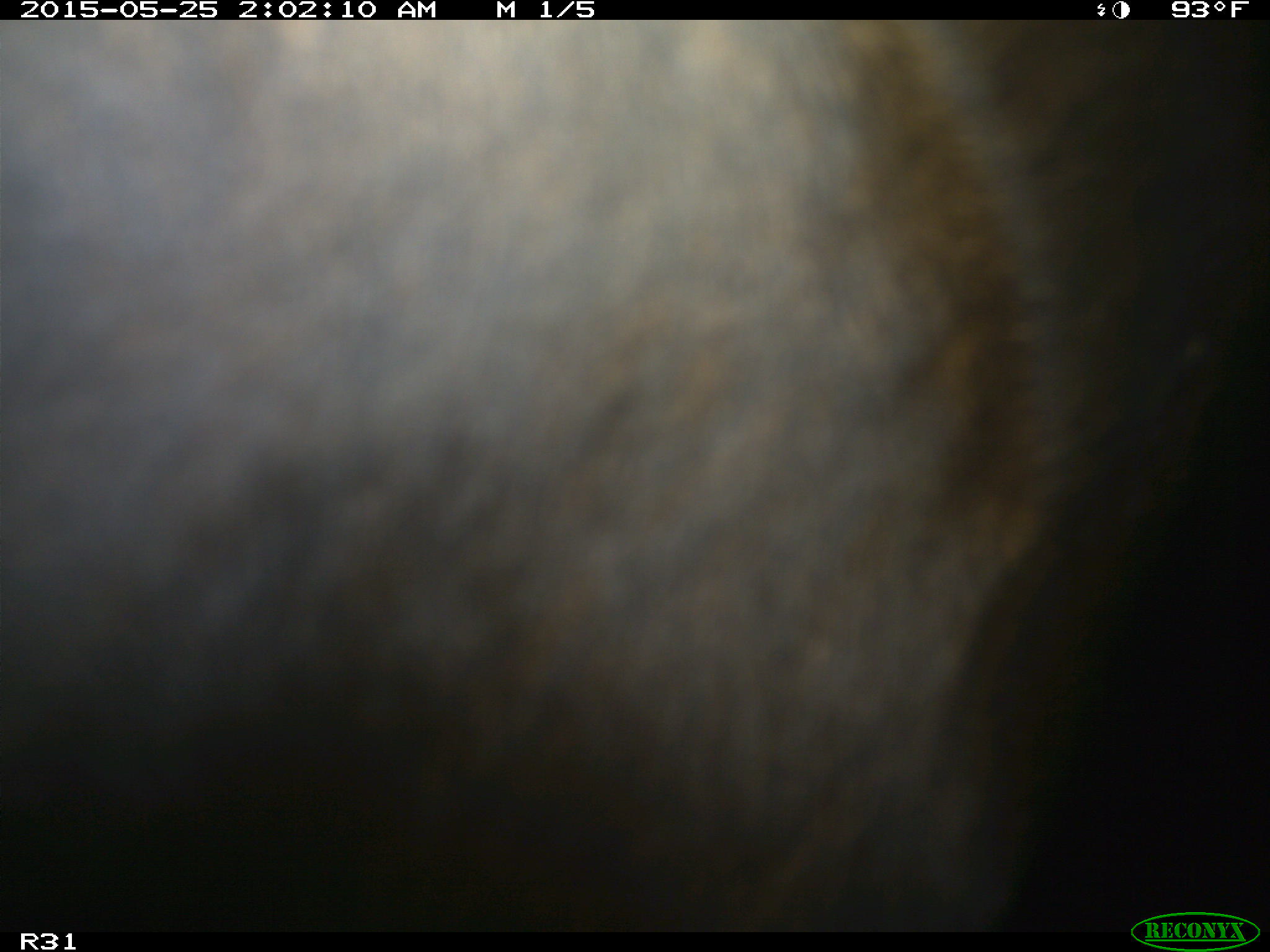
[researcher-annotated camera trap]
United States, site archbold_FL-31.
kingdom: Animalia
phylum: Chordata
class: Mammalia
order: Artiodactyla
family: Bovidae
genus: Bos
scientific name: Bos taurus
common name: domestic cow